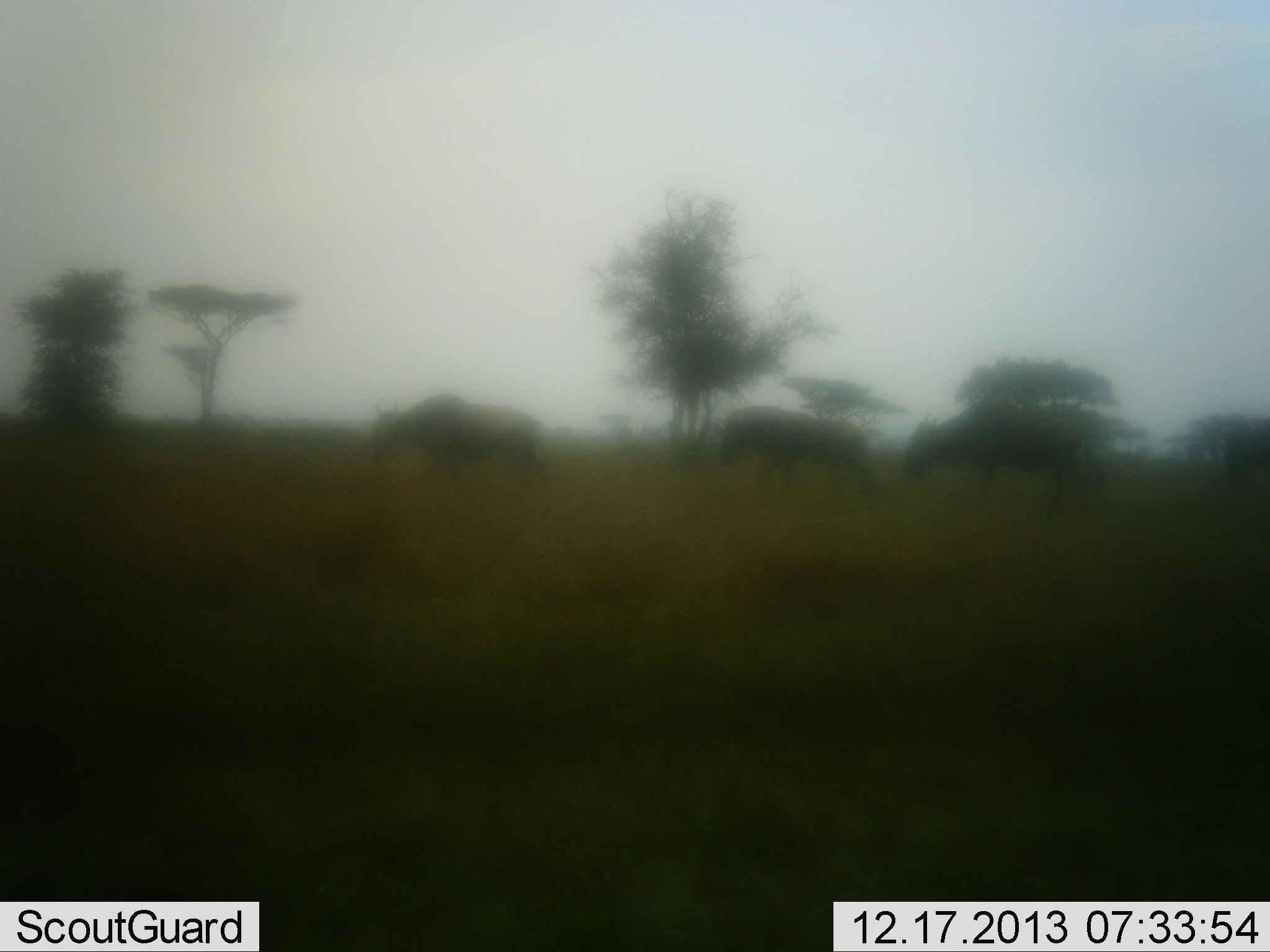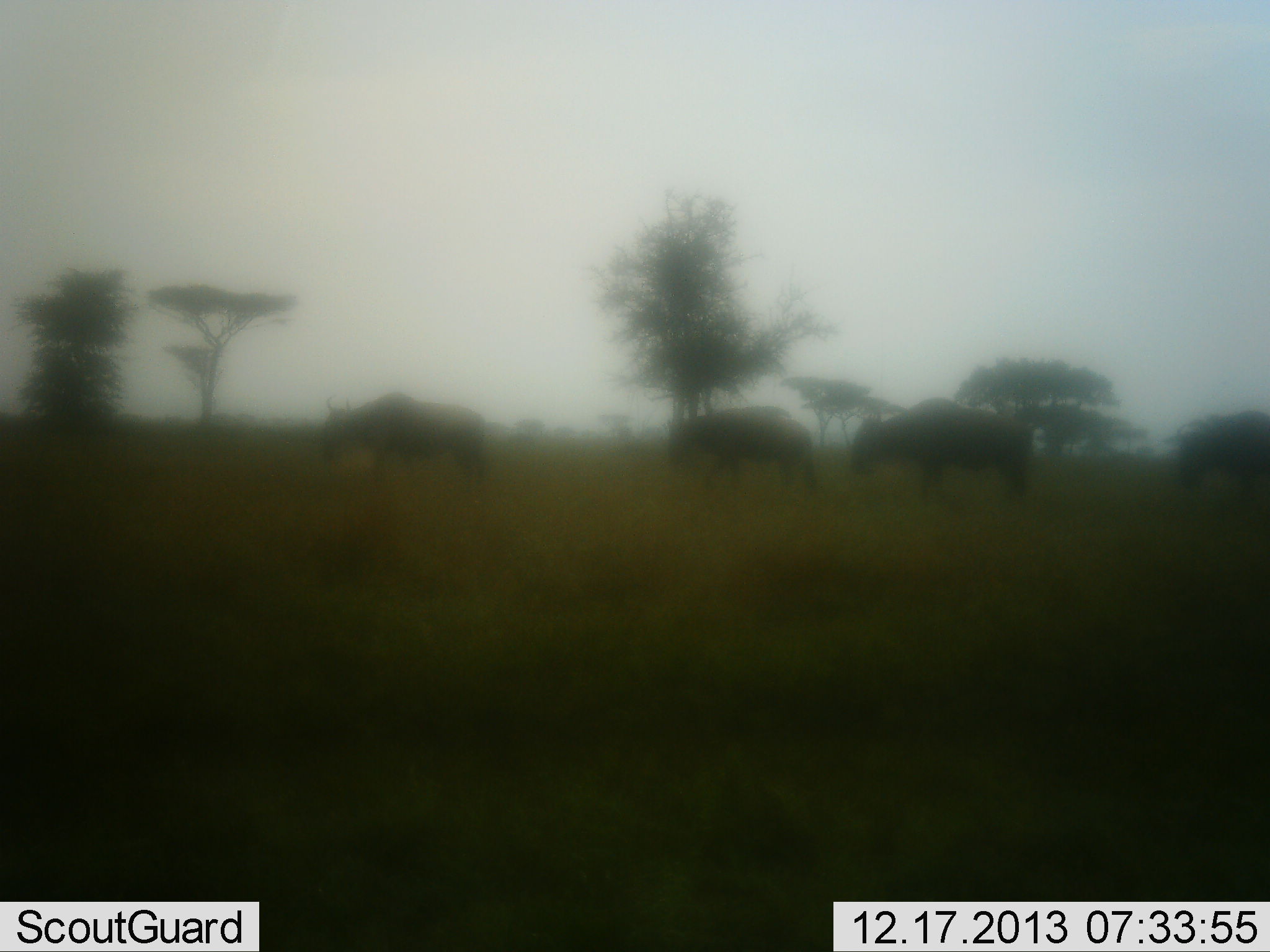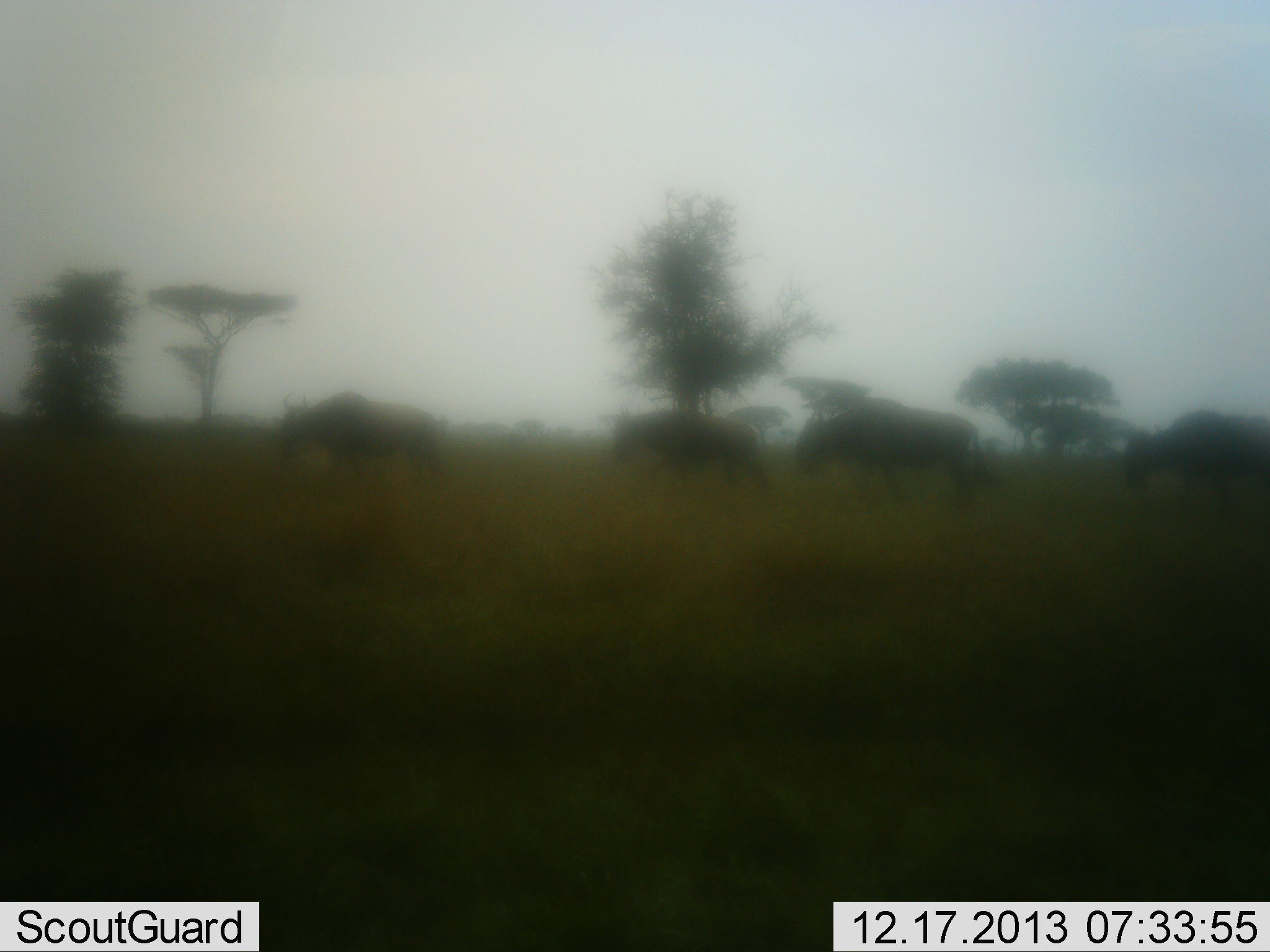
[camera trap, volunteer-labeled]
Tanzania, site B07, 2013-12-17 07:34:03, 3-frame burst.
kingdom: Animalia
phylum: Chordata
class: Mammalia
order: Artiodactyla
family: Bovidae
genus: Connochaetes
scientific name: Connochaetes taurinus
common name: blue wildebeest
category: wildebeest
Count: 4.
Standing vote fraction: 0%.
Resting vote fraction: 0%.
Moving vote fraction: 100%.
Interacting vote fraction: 0%.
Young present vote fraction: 0%.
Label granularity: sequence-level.